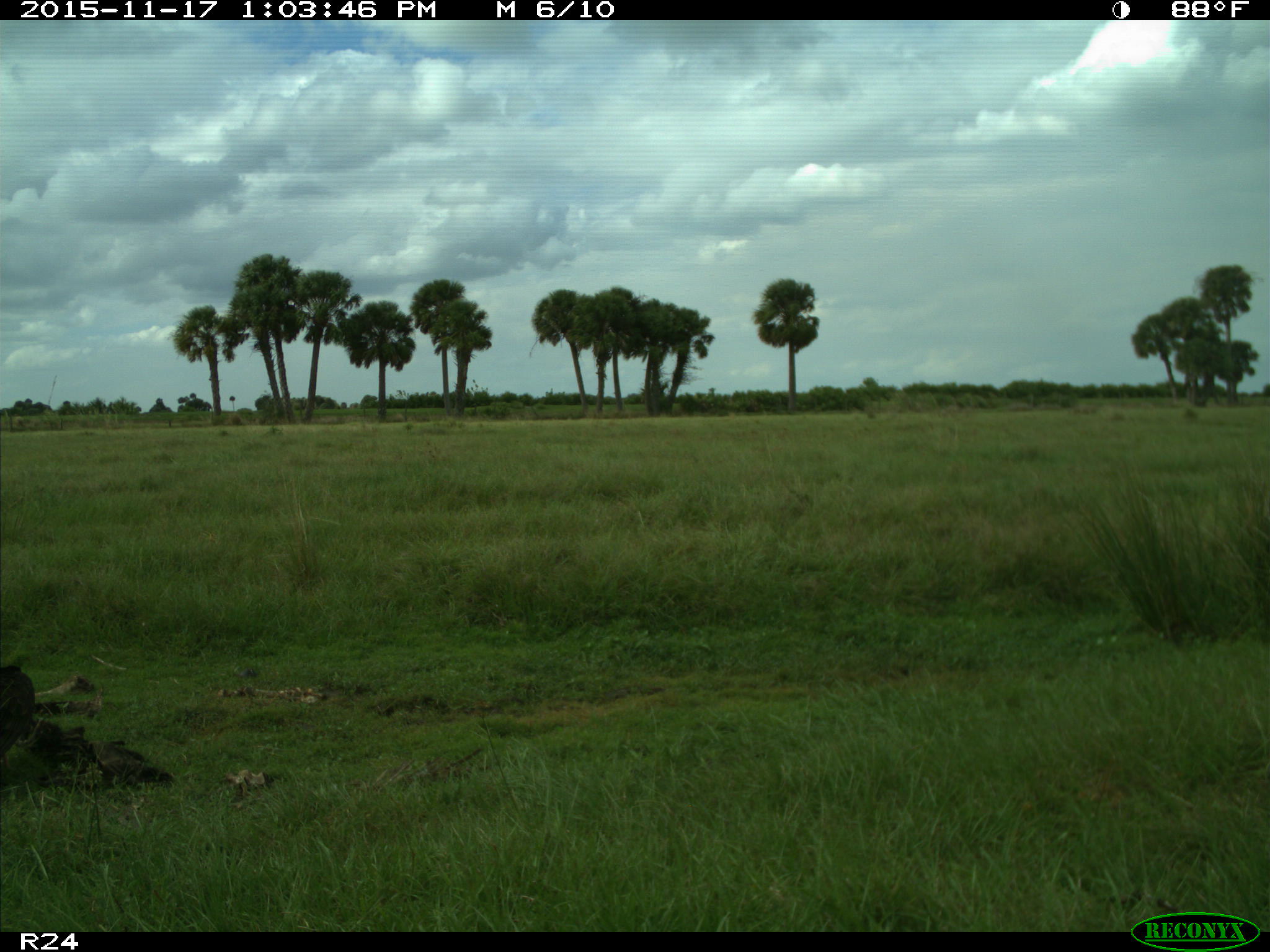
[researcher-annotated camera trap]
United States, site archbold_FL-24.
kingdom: Animalia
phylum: Chordata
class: Aves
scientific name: Aves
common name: birds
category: unidentified bird